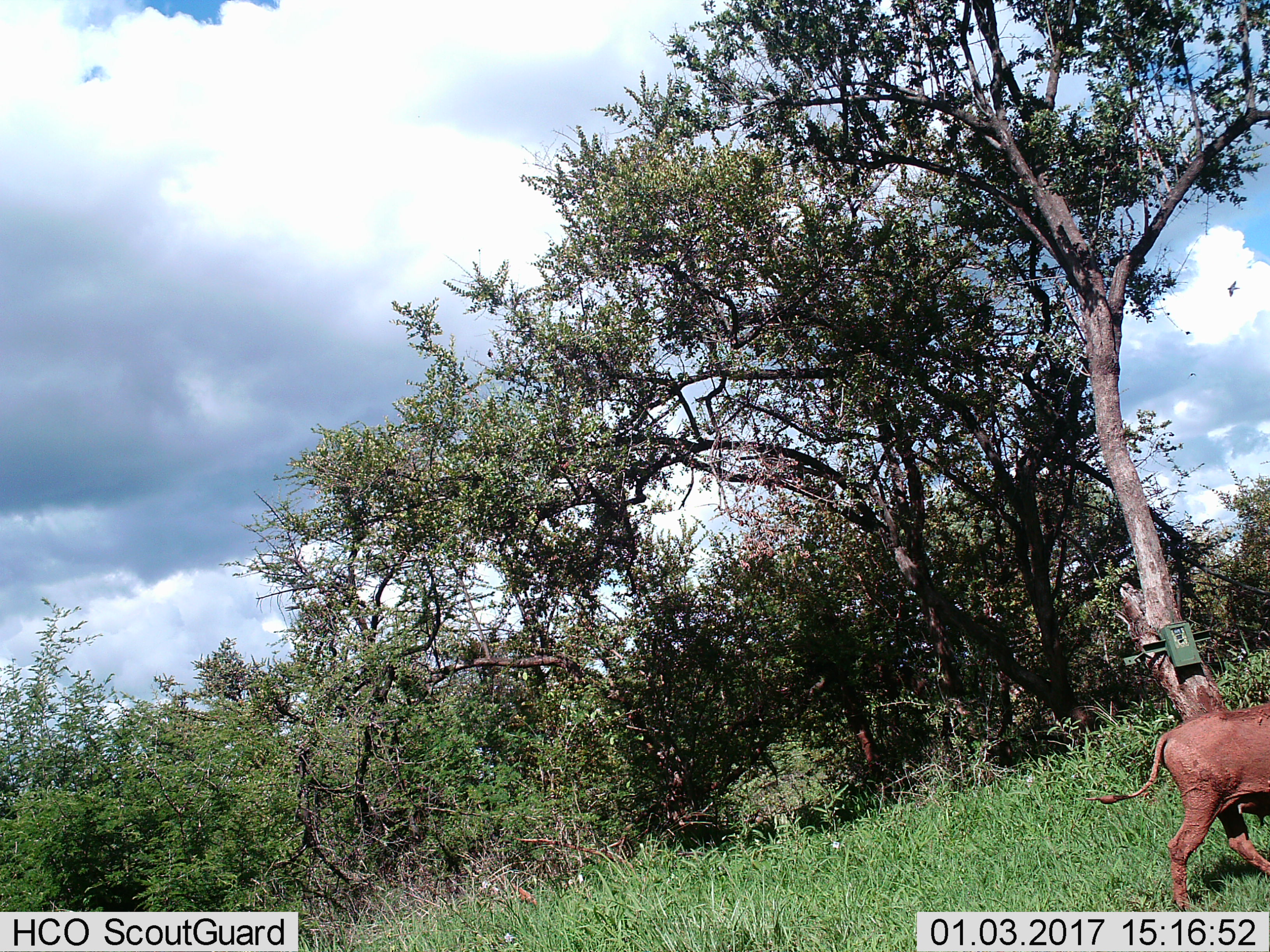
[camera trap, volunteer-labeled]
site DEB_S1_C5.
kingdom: Animalia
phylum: Chordata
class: Mammalia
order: Artiodactyla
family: Suidae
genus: Phacochoerus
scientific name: Phacochoerus africanus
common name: warthog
Warthog (Phacochoerus africanus), count 1. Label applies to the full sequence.